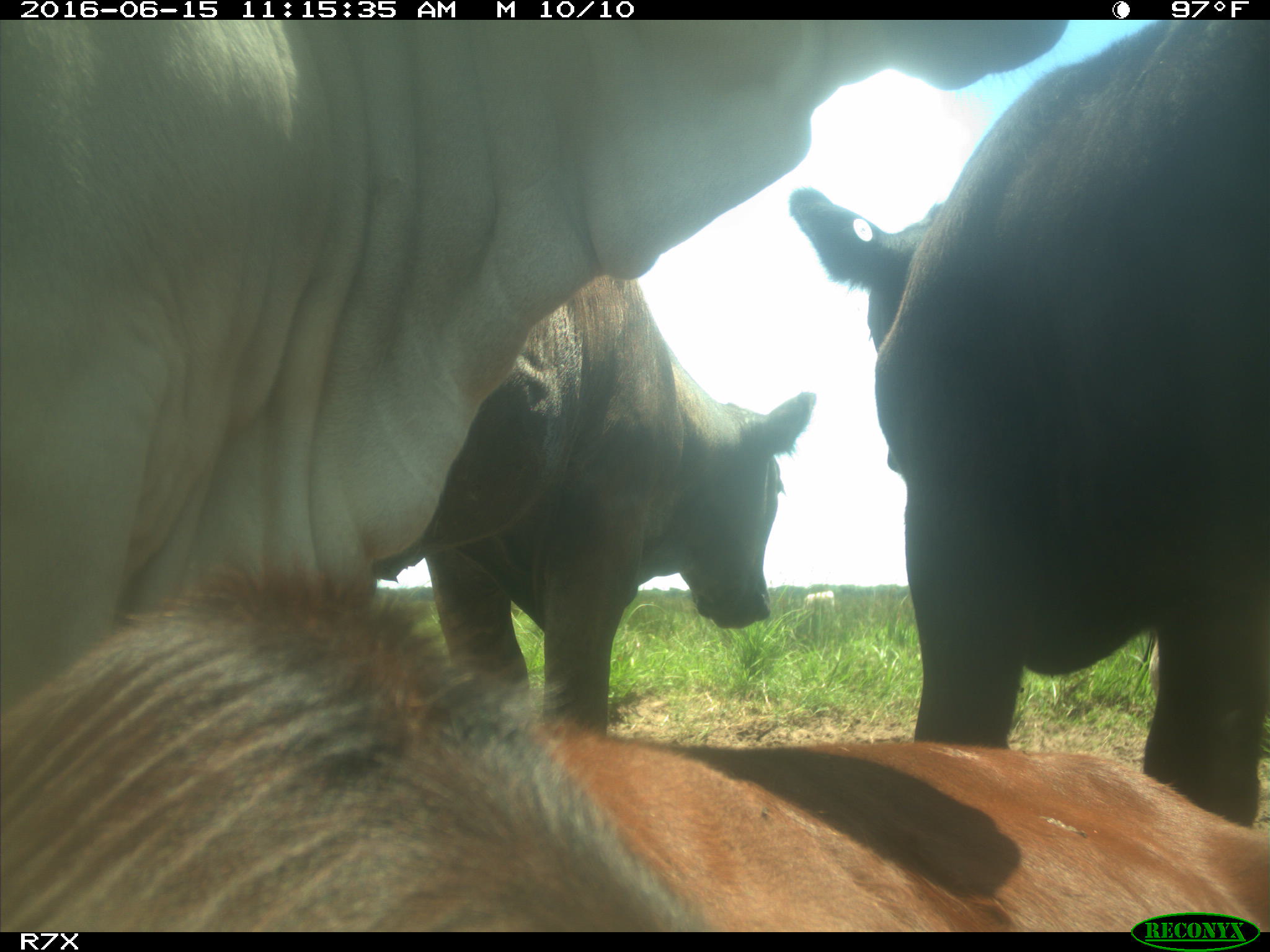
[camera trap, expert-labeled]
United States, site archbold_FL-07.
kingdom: Animalia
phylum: Chordata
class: Mammalia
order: Artiodactyla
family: Bovidae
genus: Bos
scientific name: Bos taurus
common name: domestic cow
Bos taurus (domestic cow).